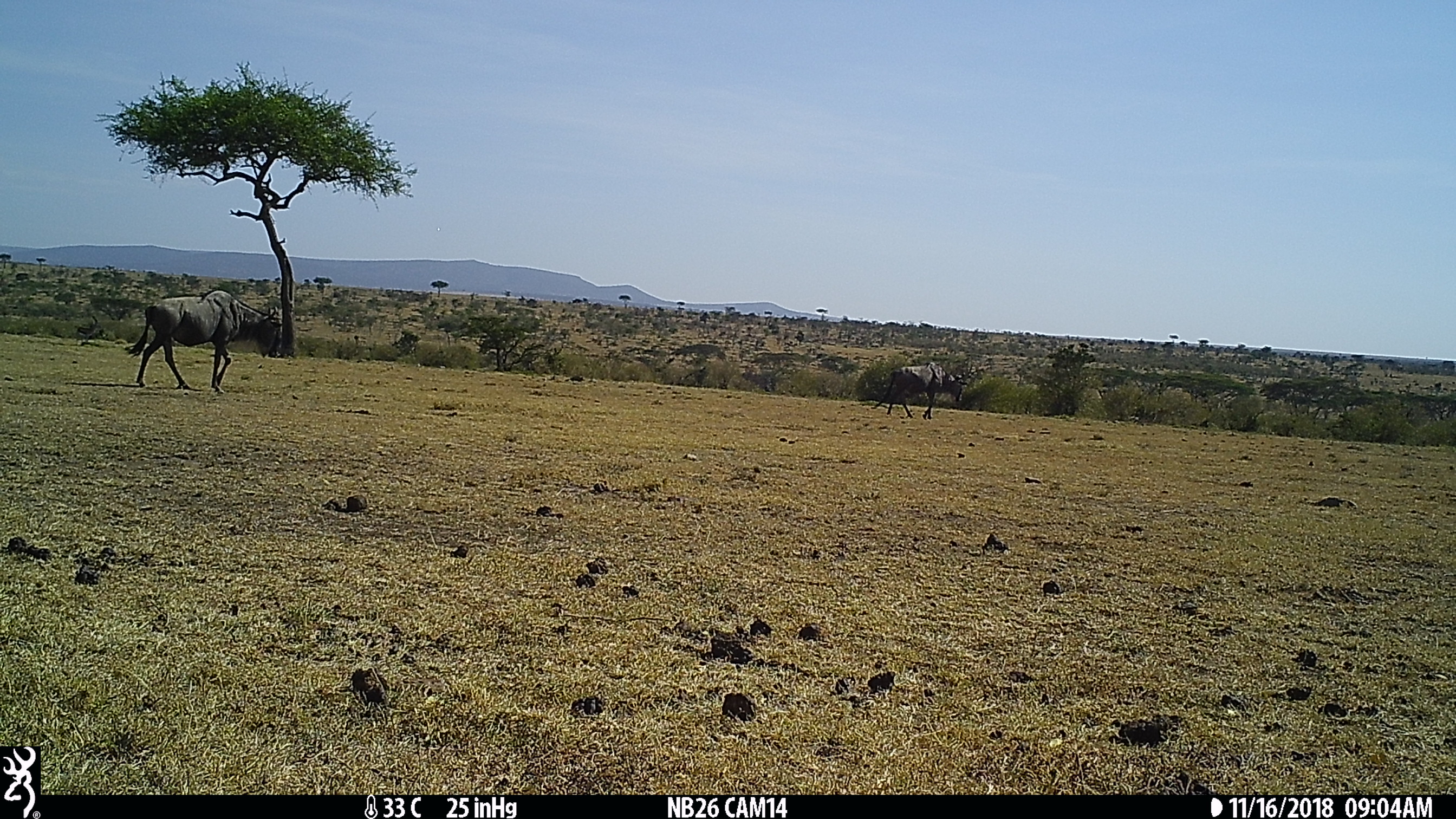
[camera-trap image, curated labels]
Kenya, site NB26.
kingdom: Animalia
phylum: Chordata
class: Mammalia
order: Artiodactyla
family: Bovidae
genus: Connochaetes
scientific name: Connochaetes taurinus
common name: blue wildebeest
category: wildebeest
Wildebeest (blue wildebeest) (Connochaetes taurinus).